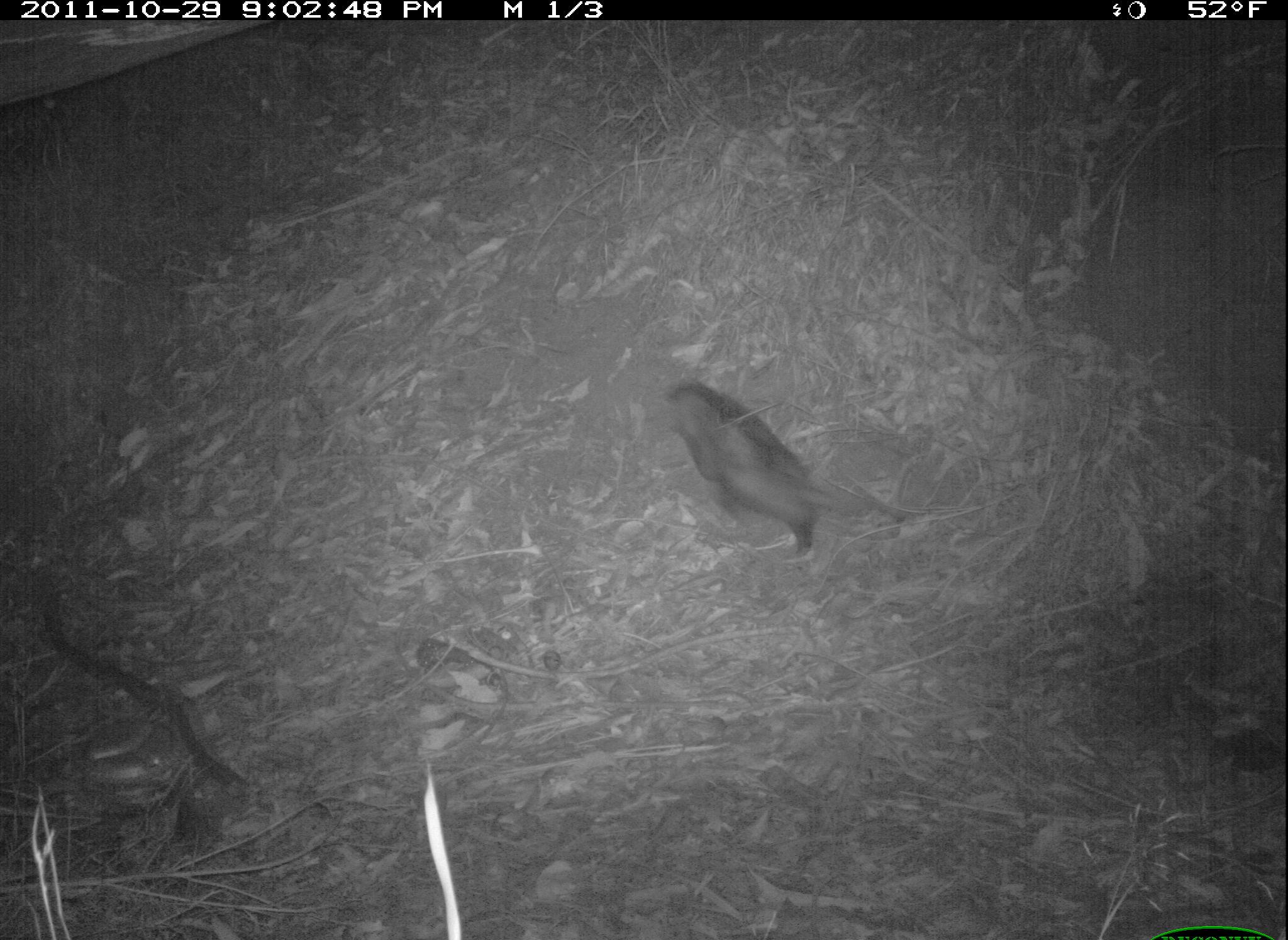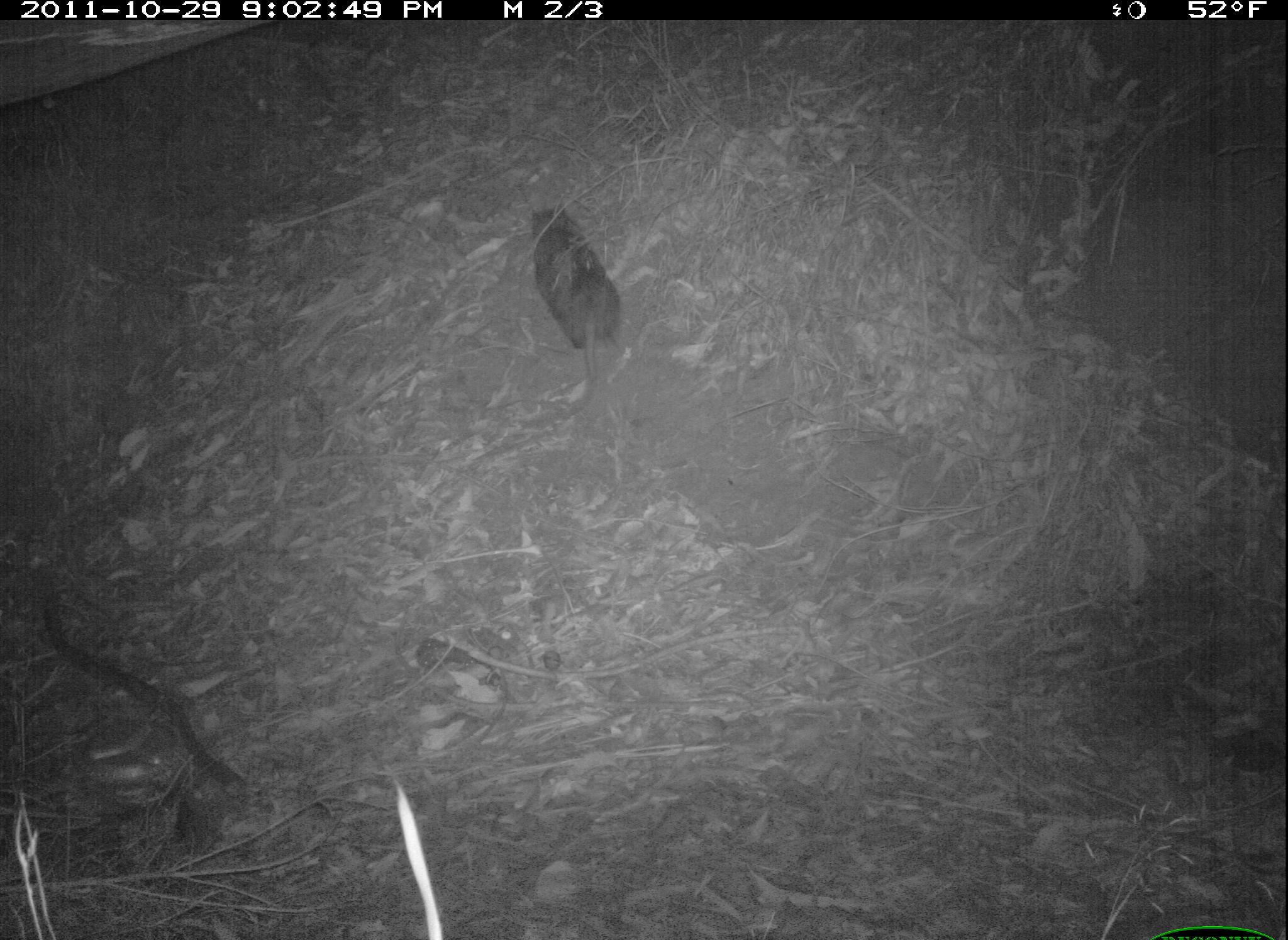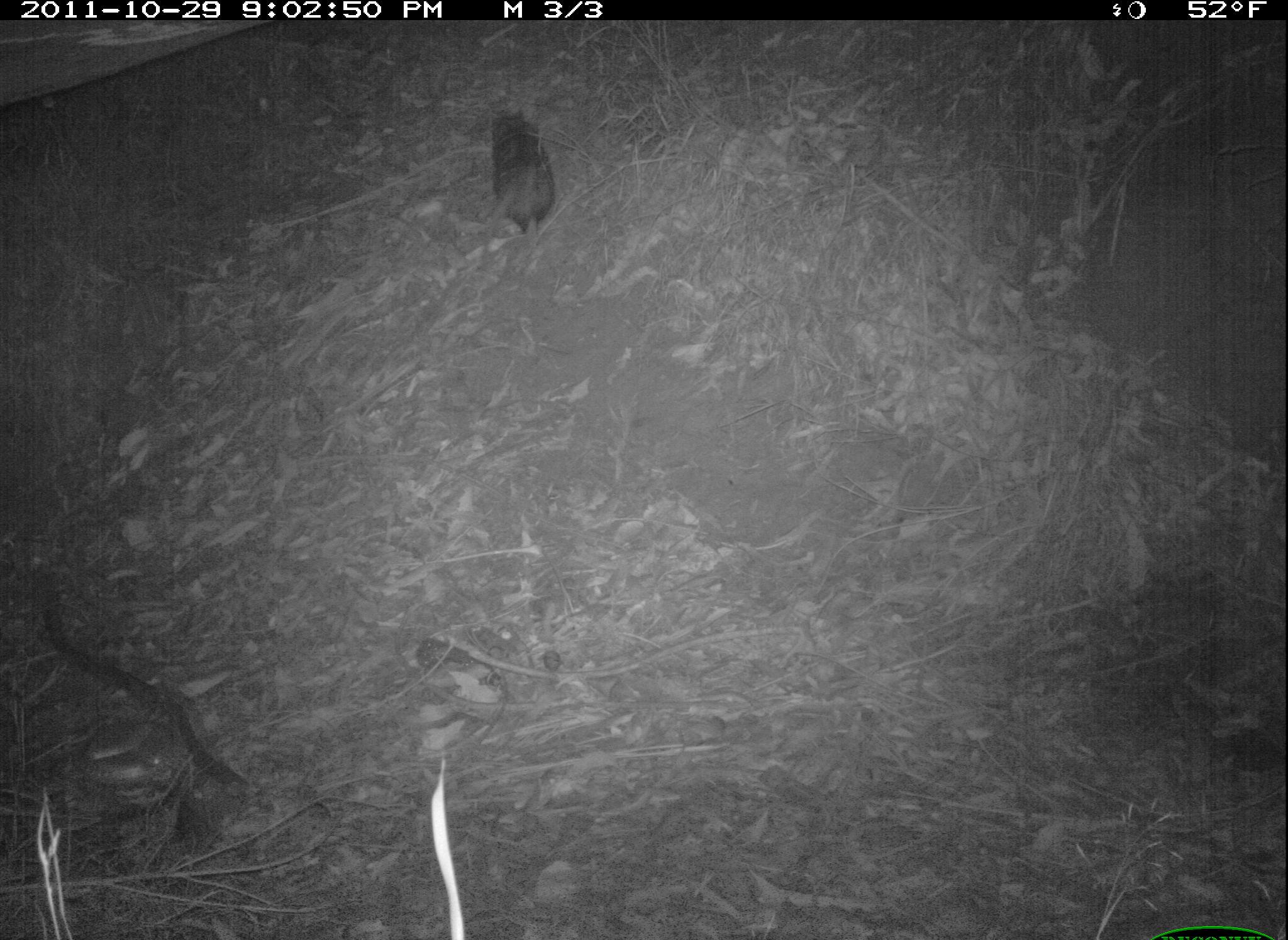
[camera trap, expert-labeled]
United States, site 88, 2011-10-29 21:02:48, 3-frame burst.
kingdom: Animalia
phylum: Chordata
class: Mammalia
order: Didelphimorphia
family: Didelphidae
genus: Didelphis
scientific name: Didelphis virginiana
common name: virginia opossum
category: opossum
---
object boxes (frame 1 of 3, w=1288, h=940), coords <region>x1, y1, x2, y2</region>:
opossum: <region>628, 370, 894, 562</region>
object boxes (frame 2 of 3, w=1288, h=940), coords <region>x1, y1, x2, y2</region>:
opossum: <region>501, 198, 658, 432</region>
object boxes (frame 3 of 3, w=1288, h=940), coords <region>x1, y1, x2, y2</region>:
opossum: <region>473, 110, 568, 246</region>